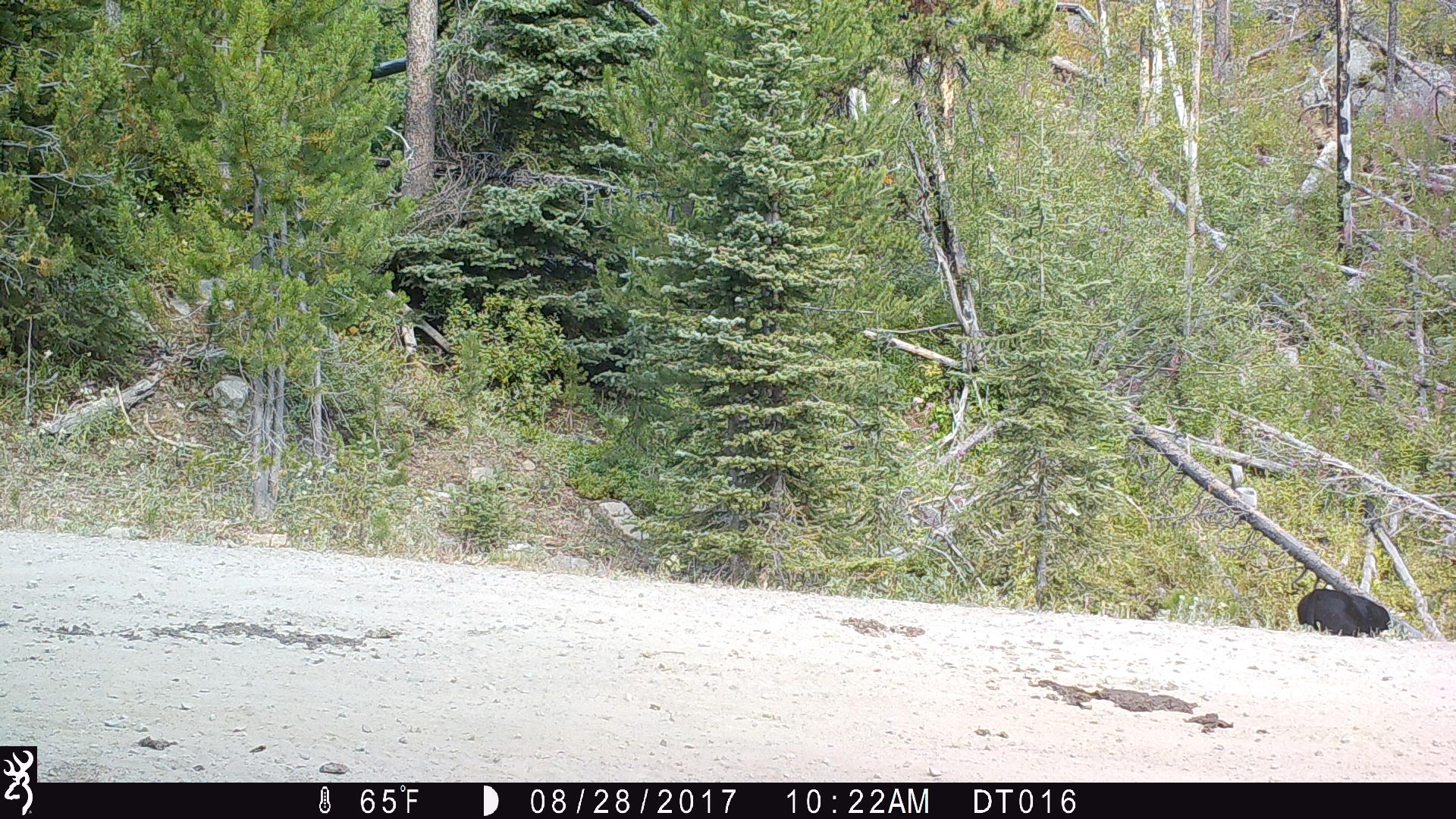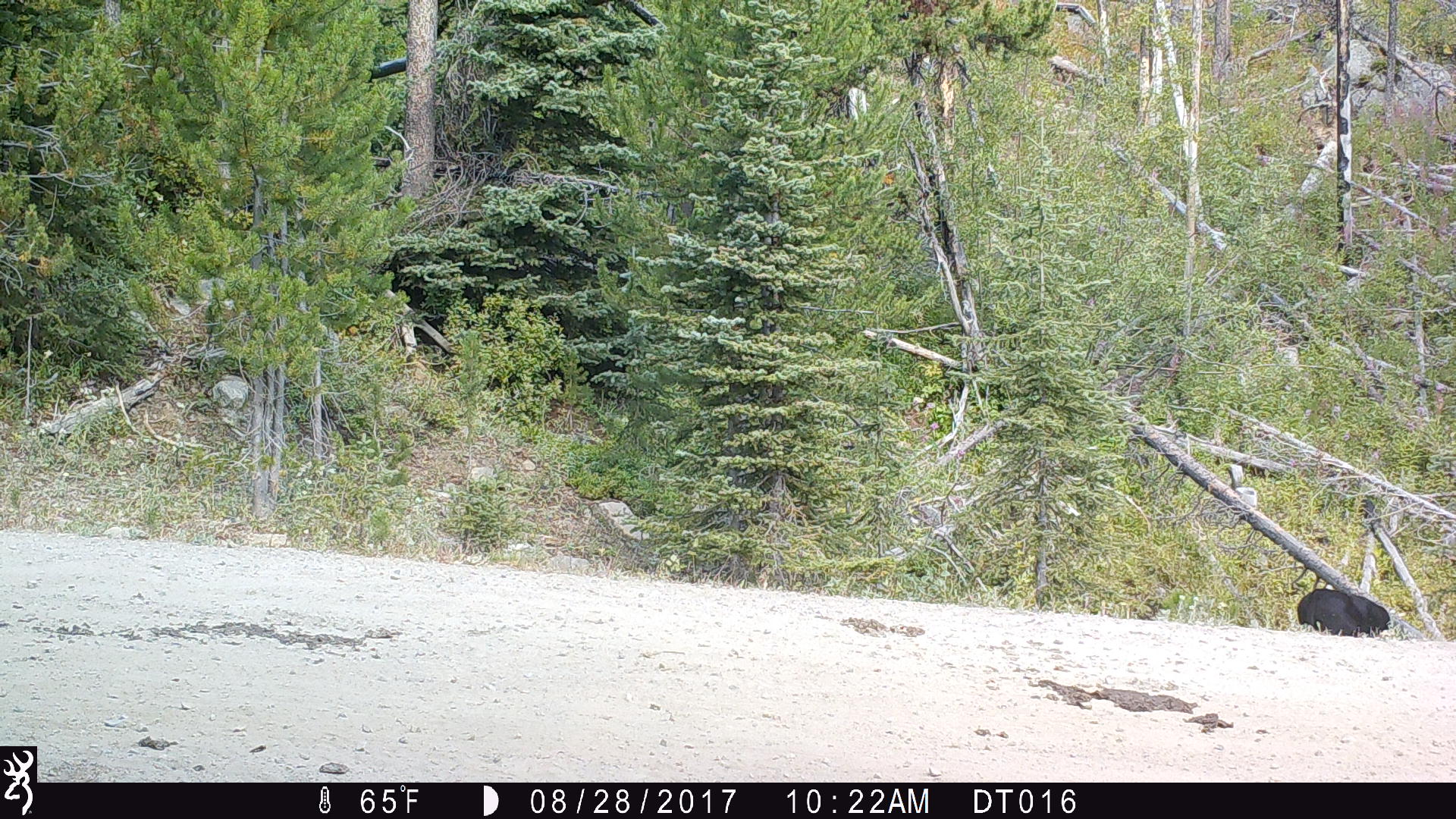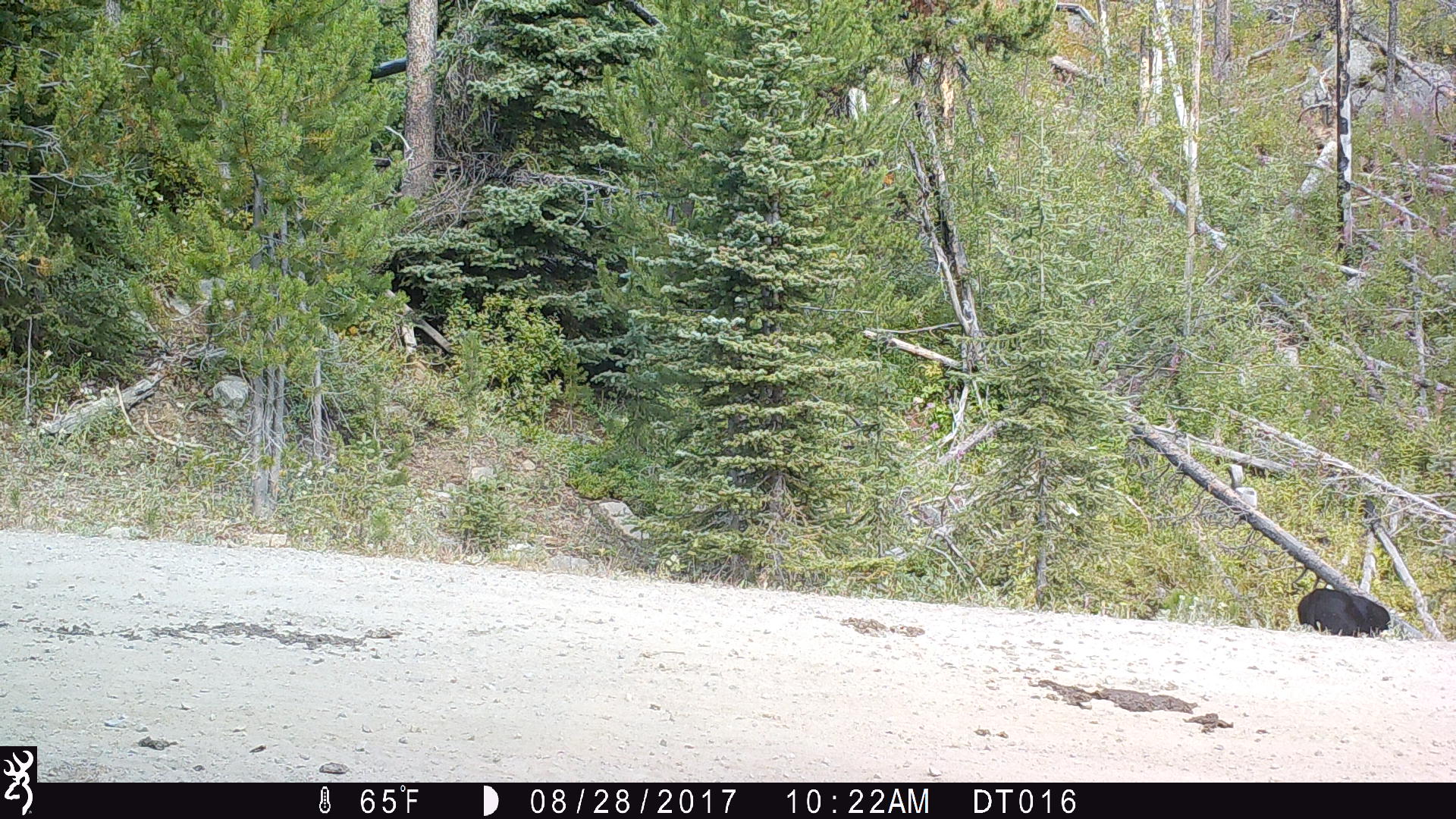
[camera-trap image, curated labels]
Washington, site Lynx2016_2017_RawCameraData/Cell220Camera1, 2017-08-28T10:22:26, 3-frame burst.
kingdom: Animalia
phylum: Chordata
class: Mammalia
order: Artiodactyla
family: Bovidae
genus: Bos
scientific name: Bos taurus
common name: domestic cattle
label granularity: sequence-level